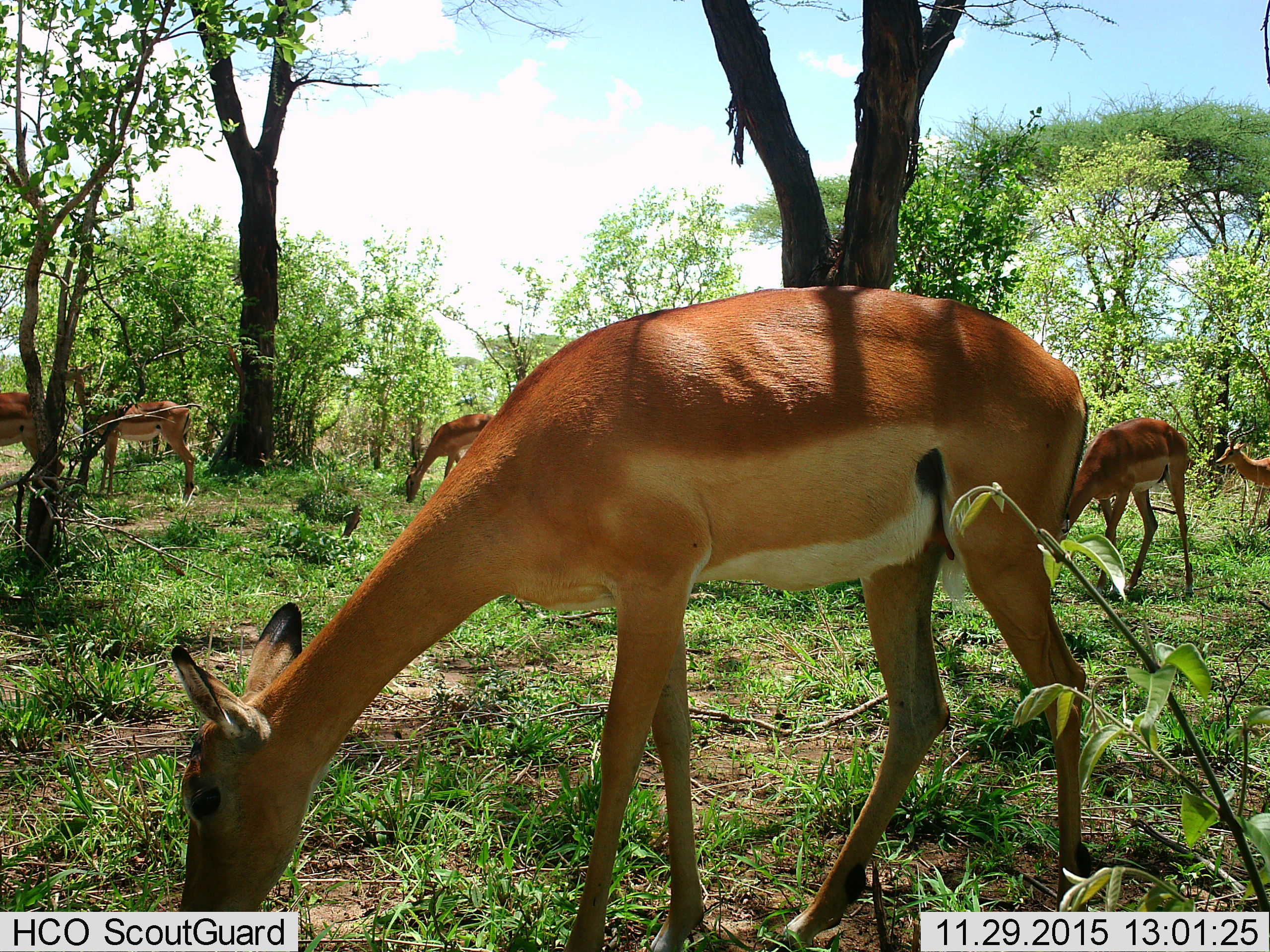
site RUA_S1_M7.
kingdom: Animalia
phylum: Chordata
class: Mammalia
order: Artiodactyla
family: Bovidae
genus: Aepyceros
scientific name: Aepyceros melampus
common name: impala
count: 6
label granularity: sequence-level